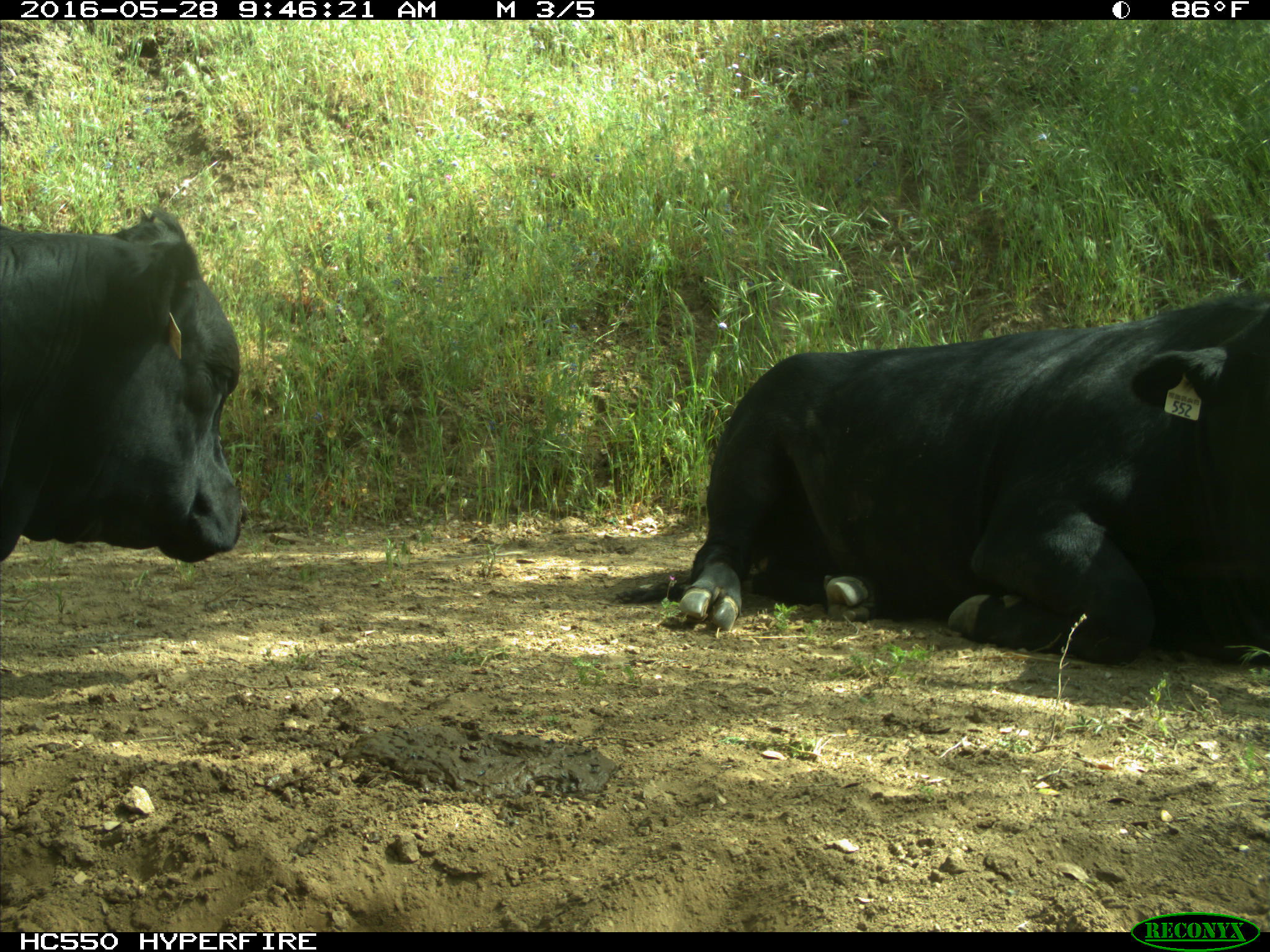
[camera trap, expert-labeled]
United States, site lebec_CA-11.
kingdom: Animalia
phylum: Chordata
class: Mammalia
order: Artiodactyla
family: Bovidae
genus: Bos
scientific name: Bos taurus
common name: domestic cow